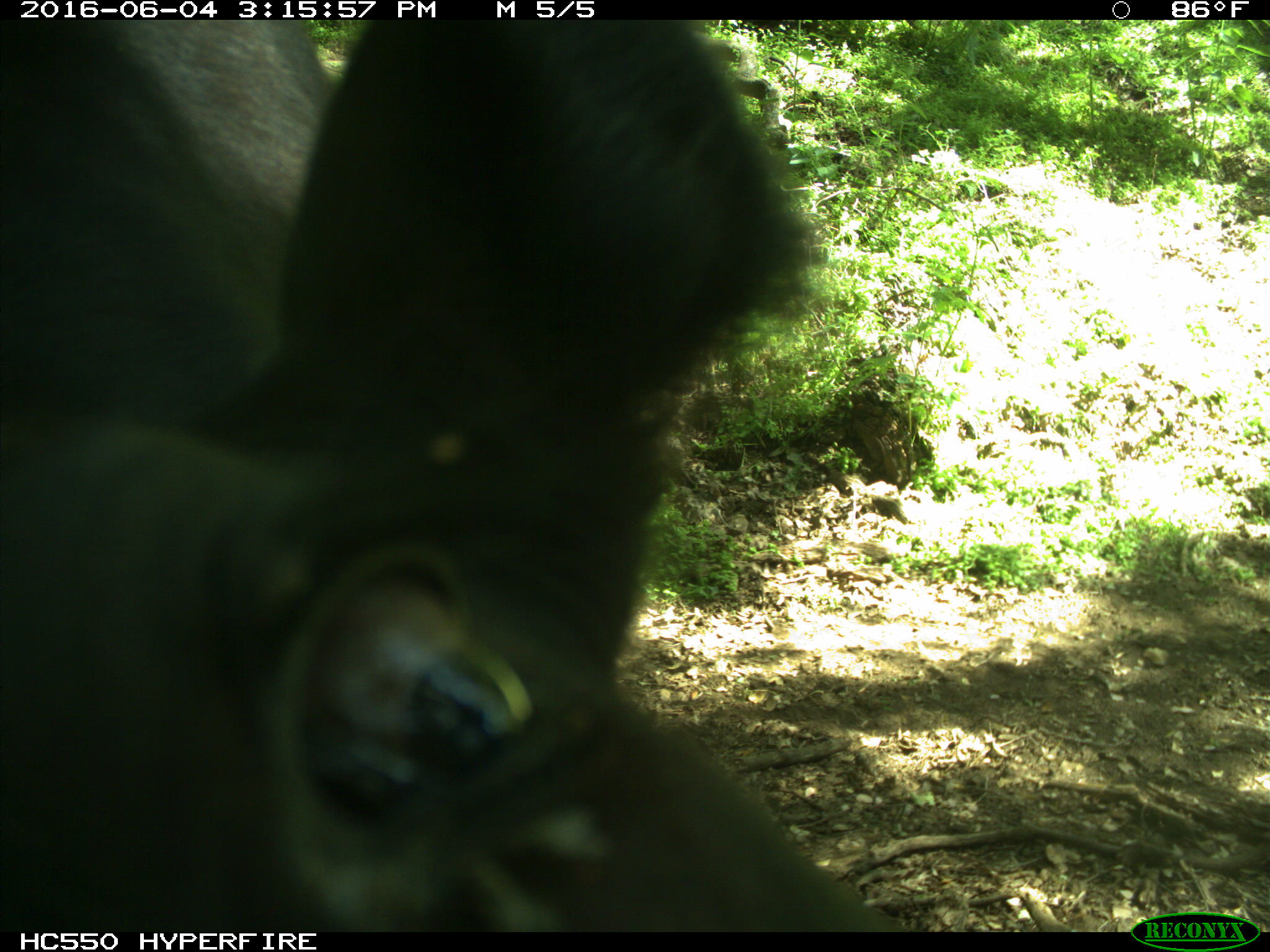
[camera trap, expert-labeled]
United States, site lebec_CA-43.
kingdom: Animalia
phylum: Chordata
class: Mammalia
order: Artiodactyla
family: Bovidae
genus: Bos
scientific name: Bos taurus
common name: domestic cow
Bos taurus (domestic cow).